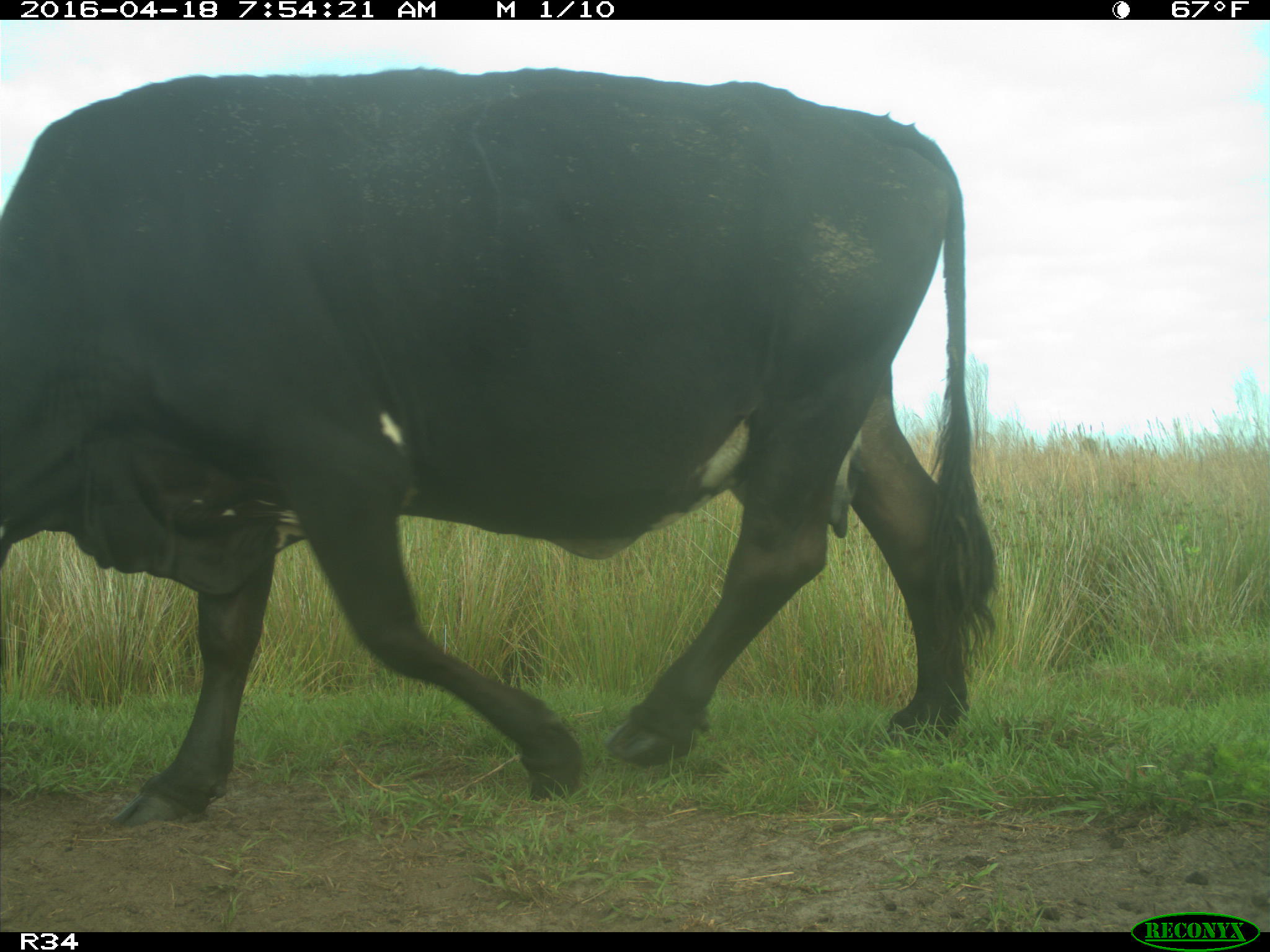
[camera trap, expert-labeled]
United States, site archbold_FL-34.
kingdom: Animalia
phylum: Chordata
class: Mammalia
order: Artiodactyla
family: Bovidae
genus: Bos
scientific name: Bos taurus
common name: domestic cow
Bos taurus (domestic cow).